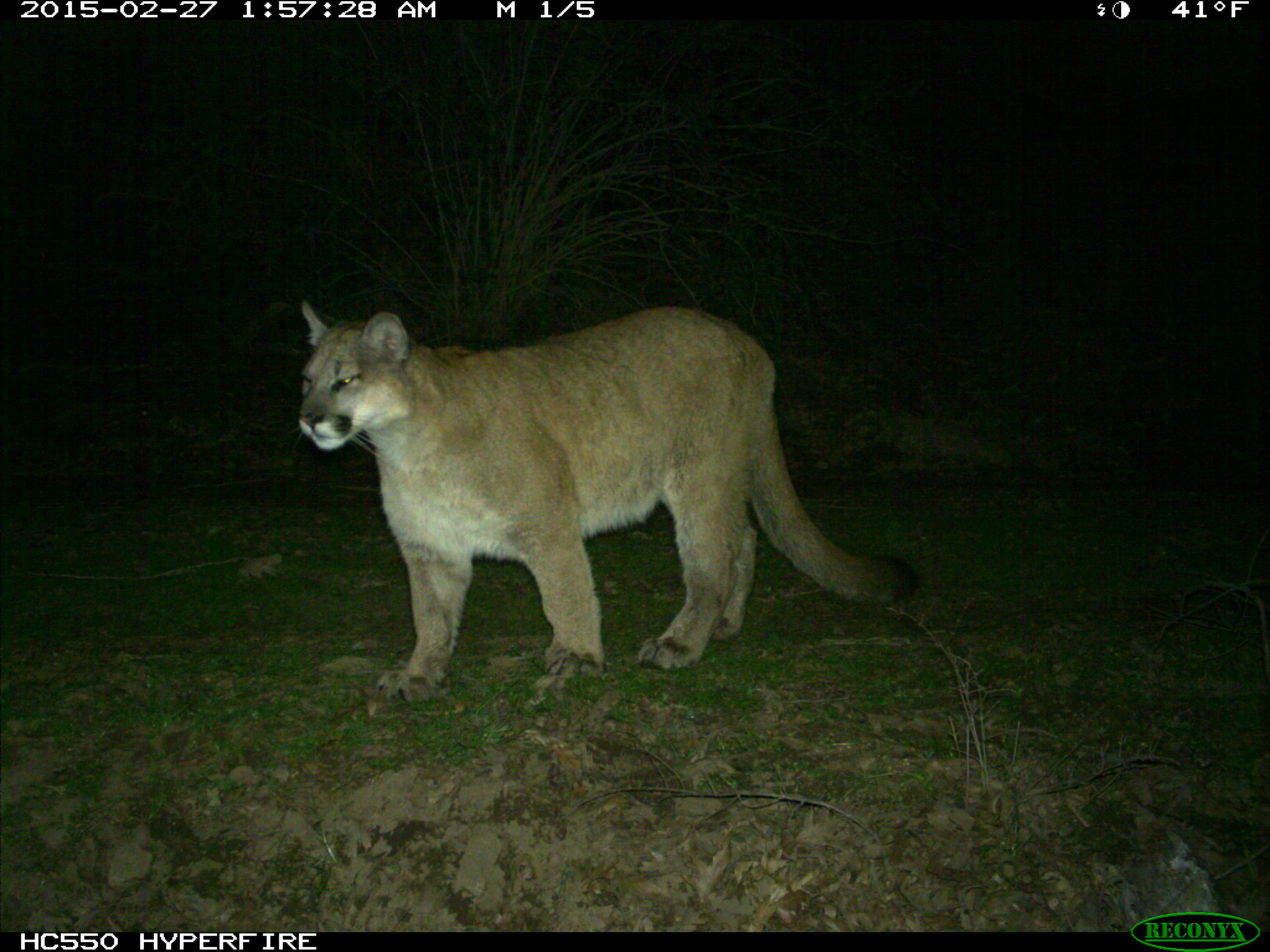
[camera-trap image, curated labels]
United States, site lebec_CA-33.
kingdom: Animalia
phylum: Chordata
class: Mammalia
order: Carnivora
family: Felidae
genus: Puma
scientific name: Puma concolor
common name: mountain lion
Puma concolor (mountain lion).